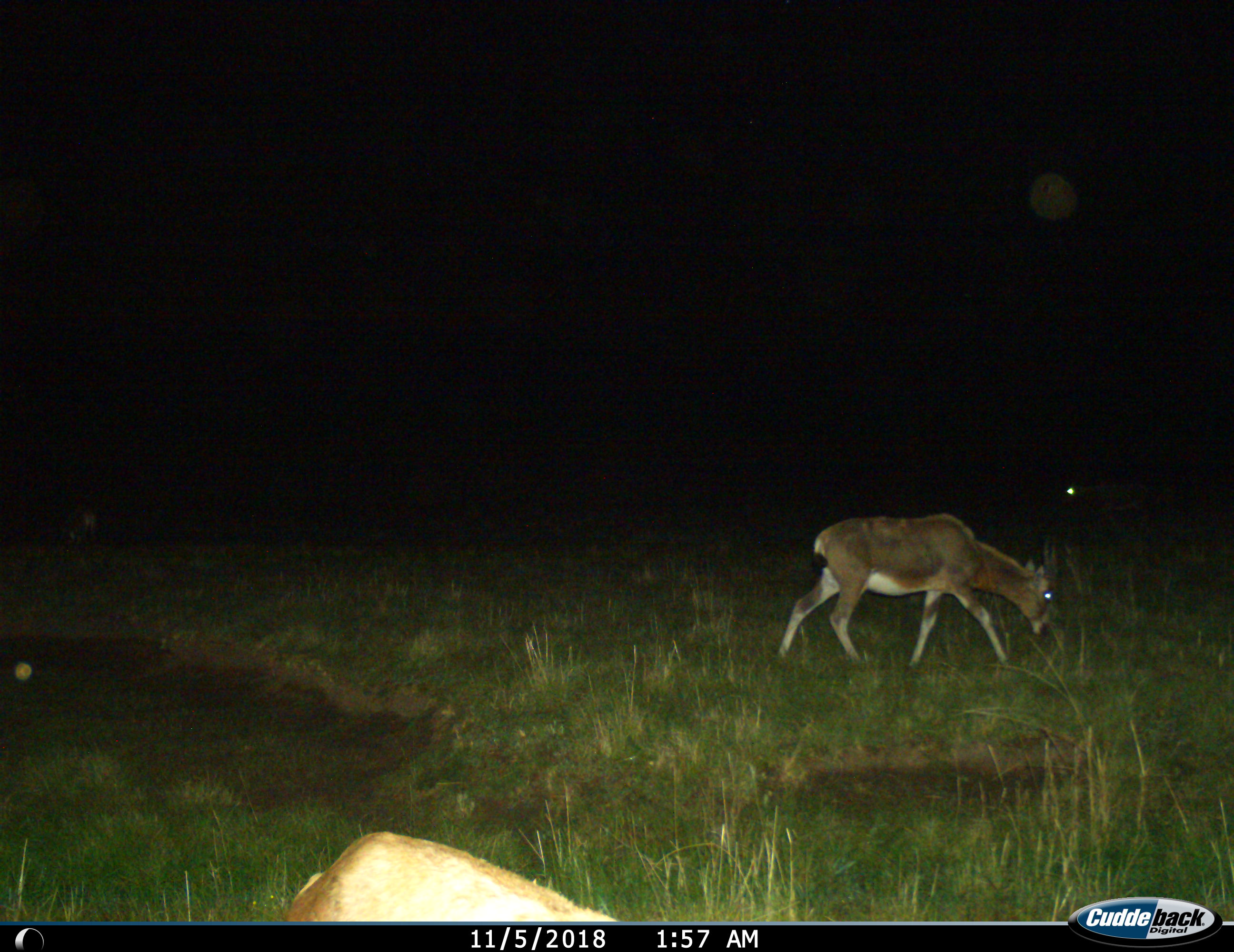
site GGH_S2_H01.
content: unidentified animal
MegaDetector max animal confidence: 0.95